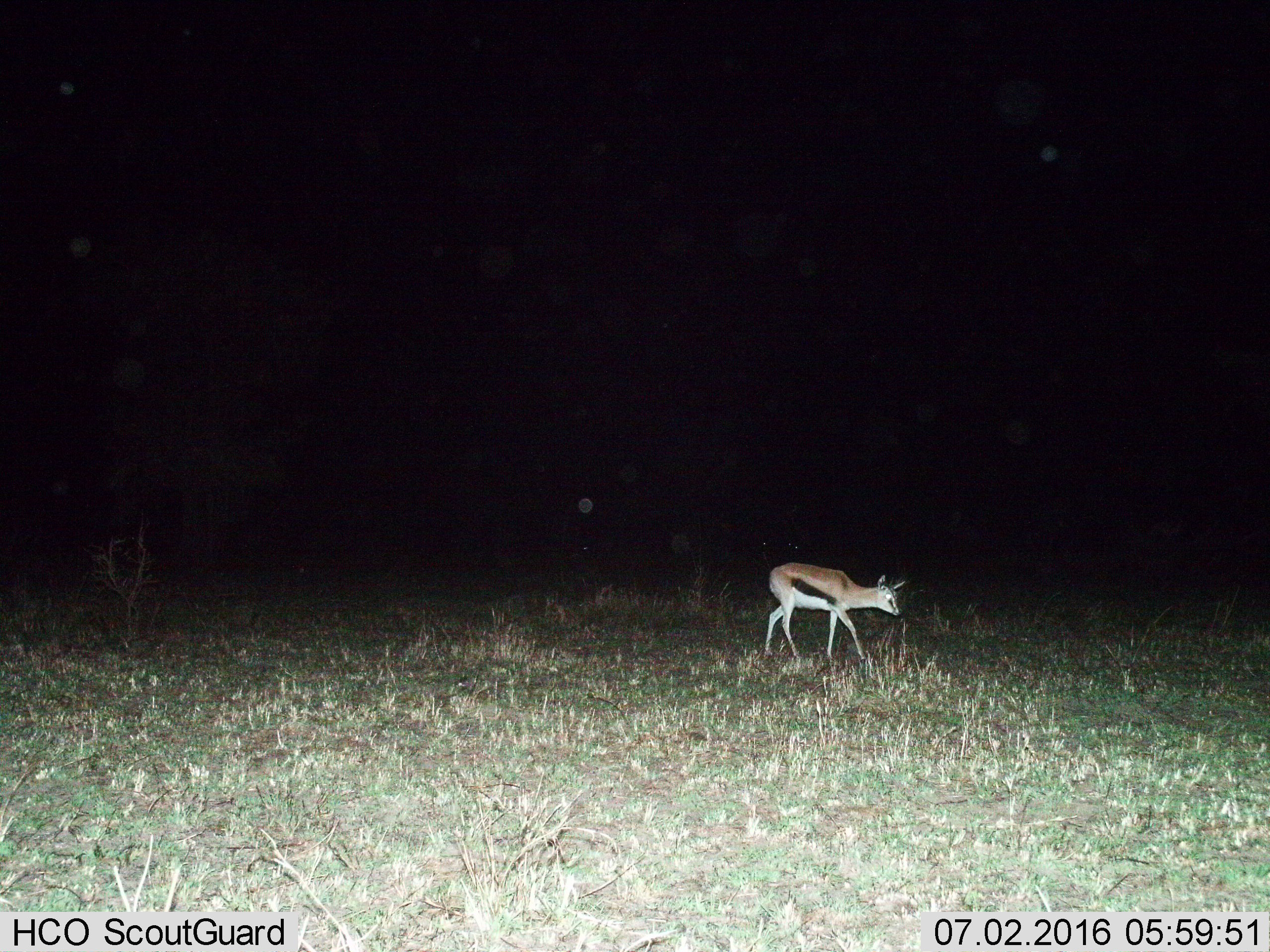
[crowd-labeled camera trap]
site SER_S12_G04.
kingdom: Animalia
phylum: Chordata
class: Mammalia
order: Artiodactyla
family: Bovidae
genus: Eudorcas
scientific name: Eudorcas thomsonii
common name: thomson's gazelle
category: gazellethomsons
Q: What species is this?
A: Gazellethomsons (thomson's gazelle) (Eudorcas thomsonii).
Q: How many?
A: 1.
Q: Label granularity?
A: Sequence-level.